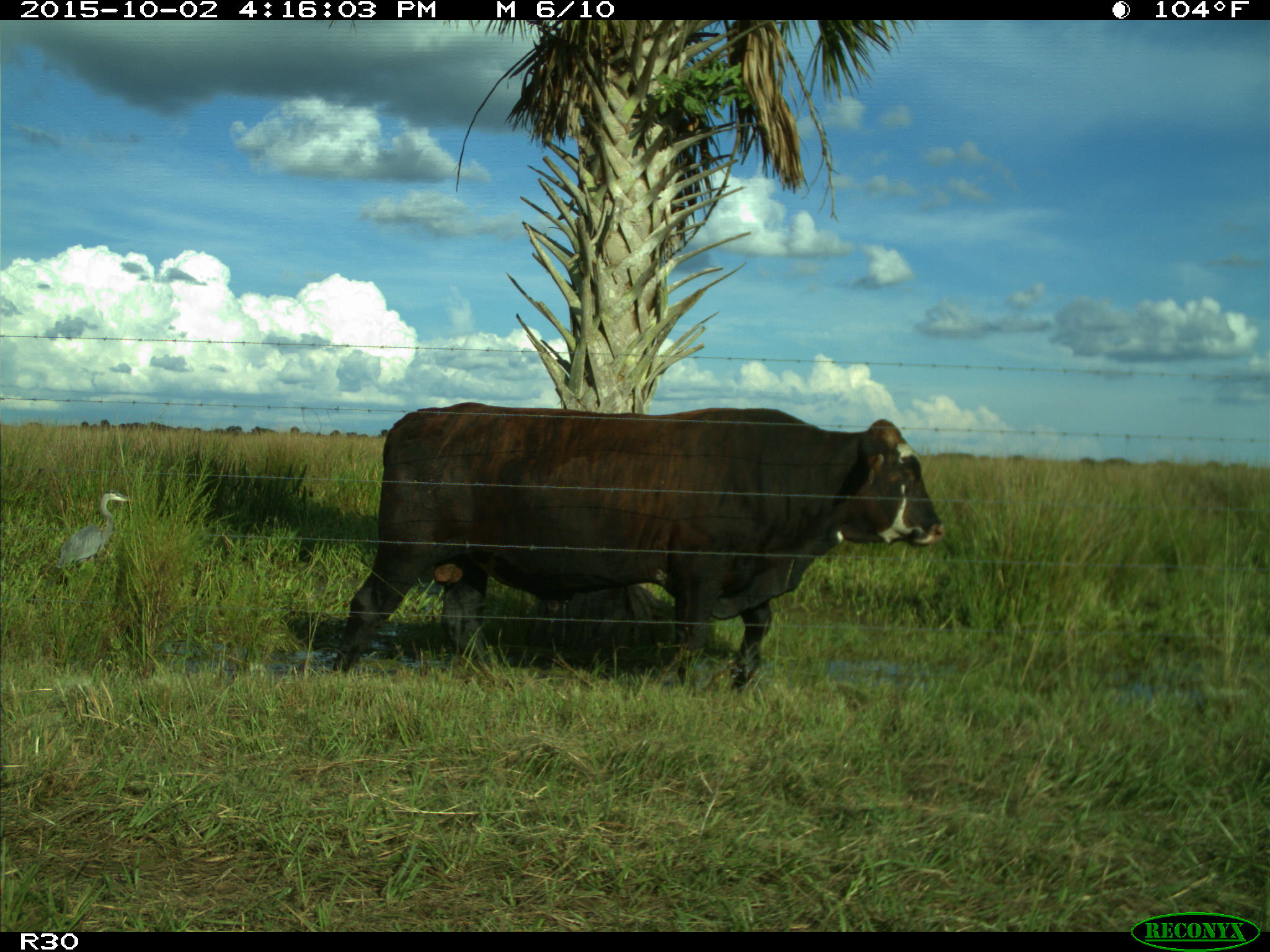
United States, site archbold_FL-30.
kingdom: Animalia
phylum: Chordata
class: Mammalia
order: Artiodactyla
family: Bovidae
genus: Bos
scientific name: Bos taurus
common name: domestic cow